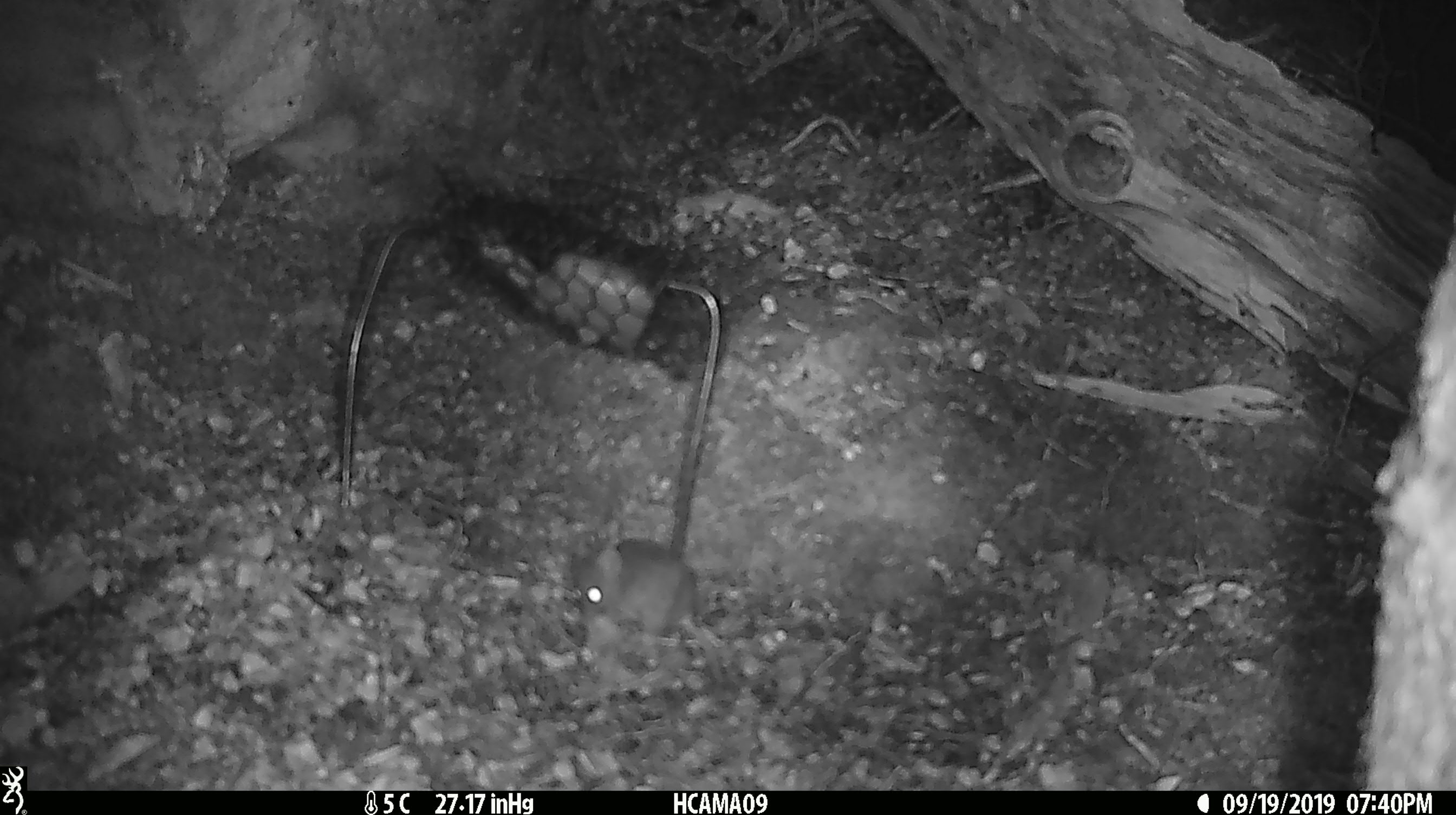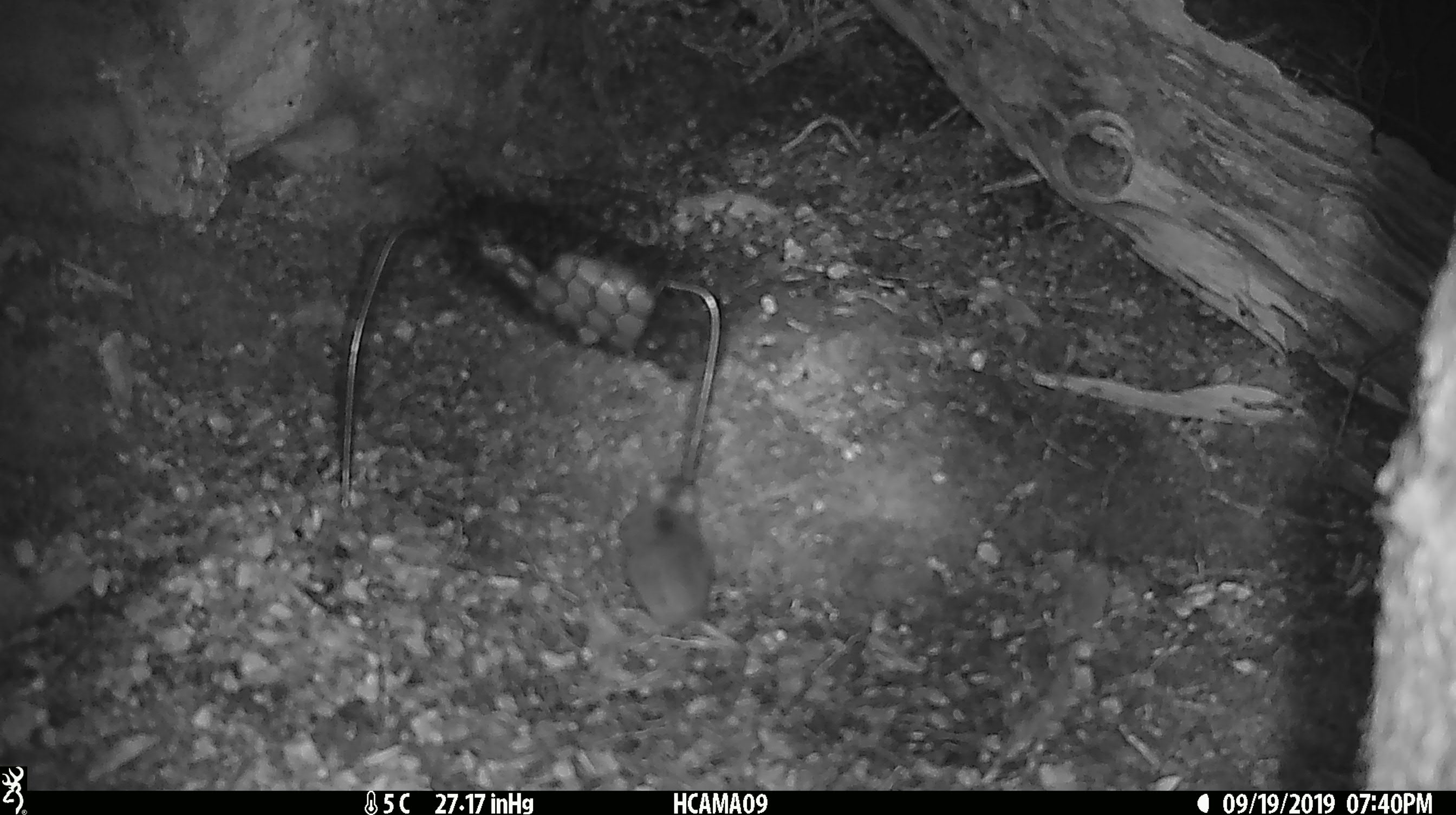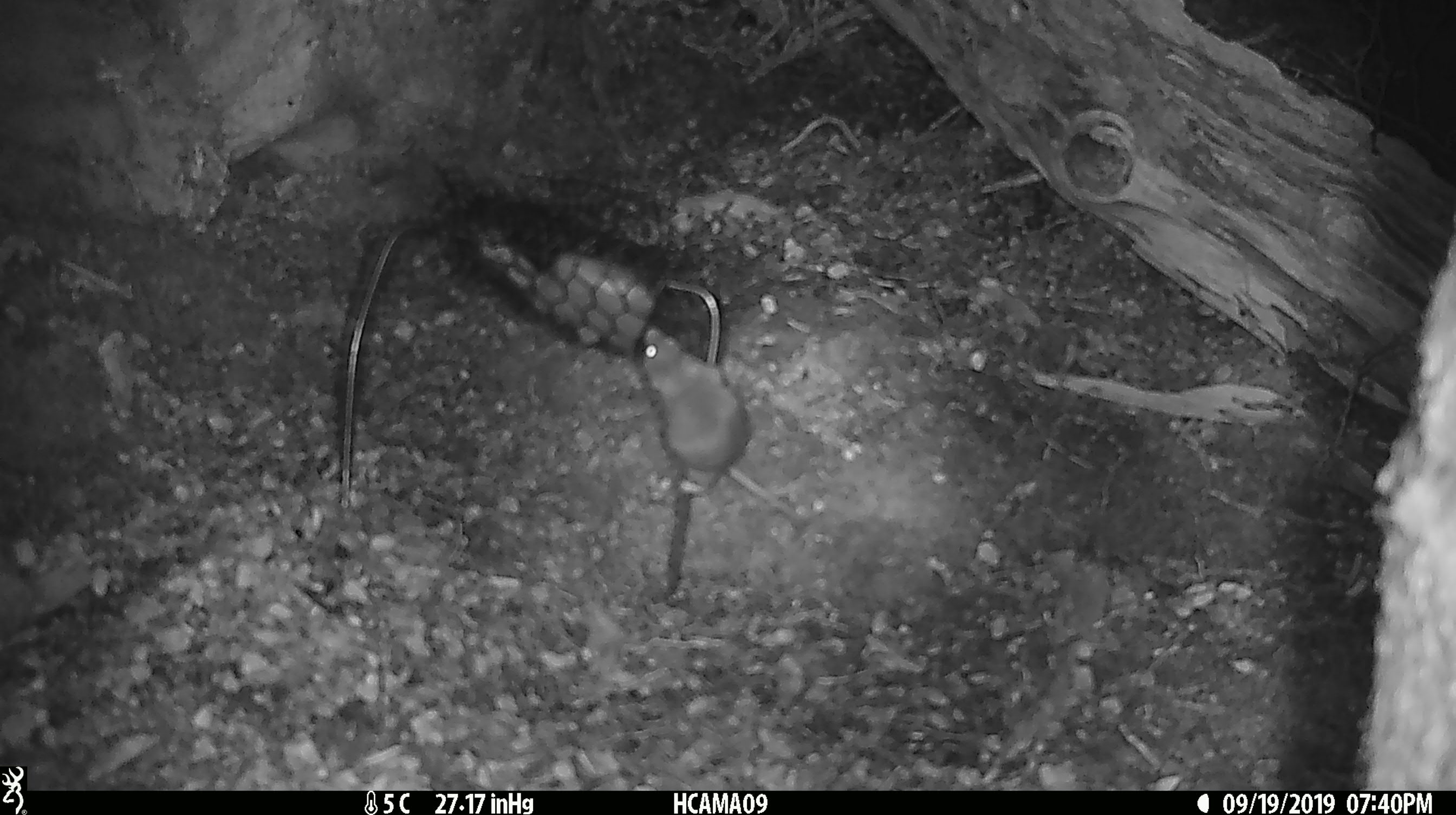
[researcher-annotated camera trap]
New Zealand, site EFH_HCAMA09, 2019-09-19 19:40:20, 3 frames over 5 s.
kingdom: Animalia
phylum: Chordata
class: Mammalia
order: Rodentia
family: Muridae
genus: Mus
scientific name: Mus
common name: mouse